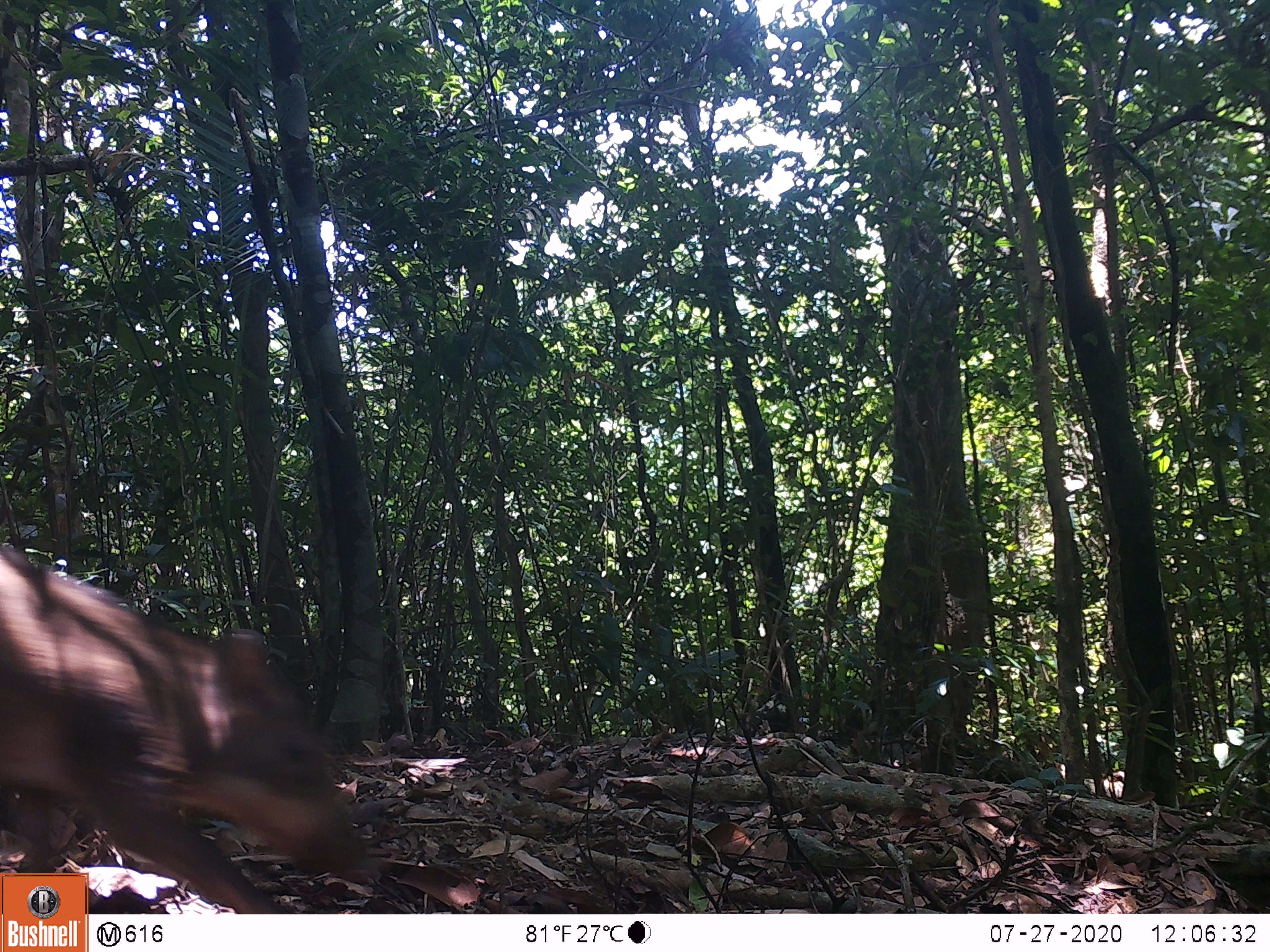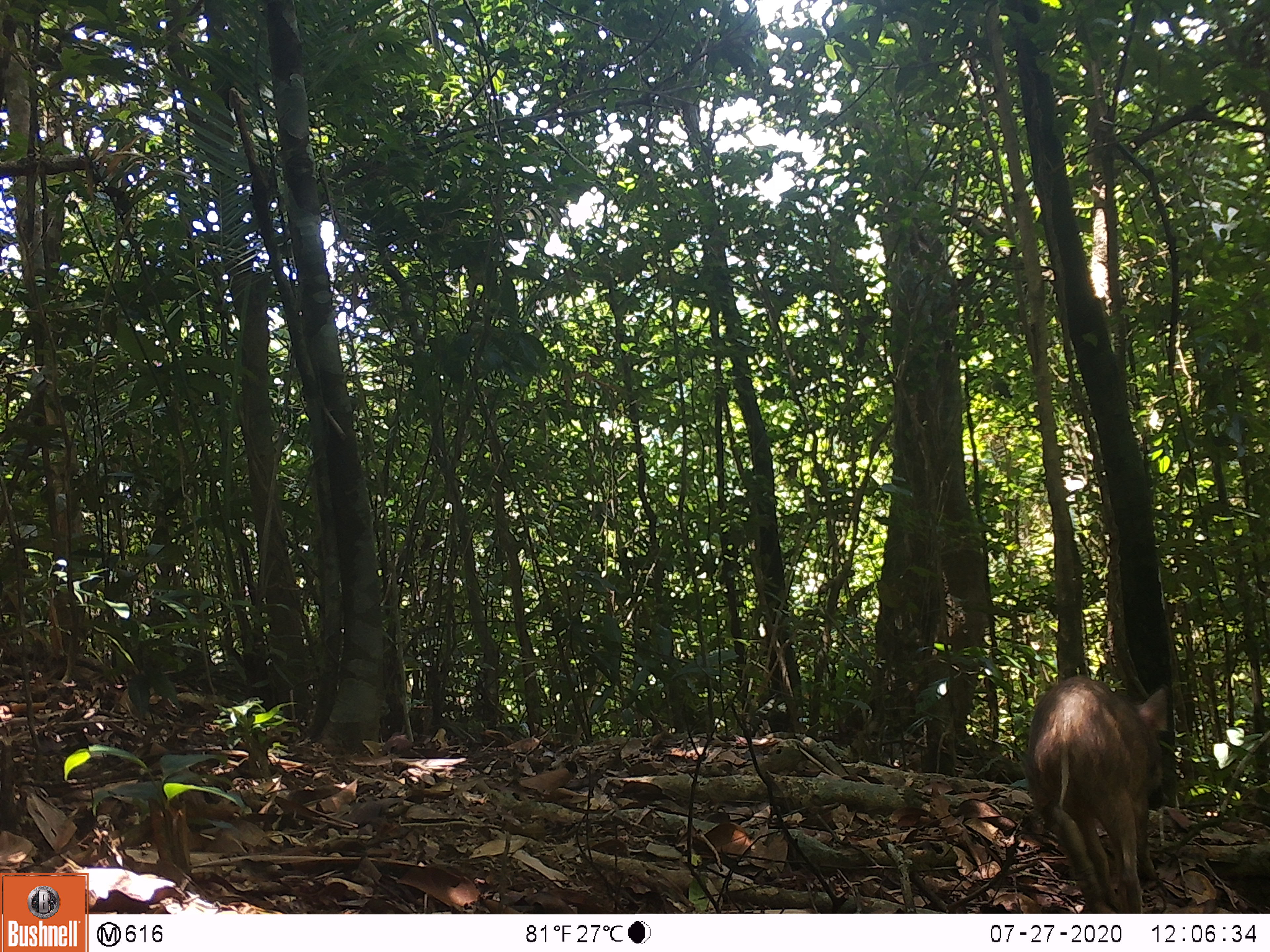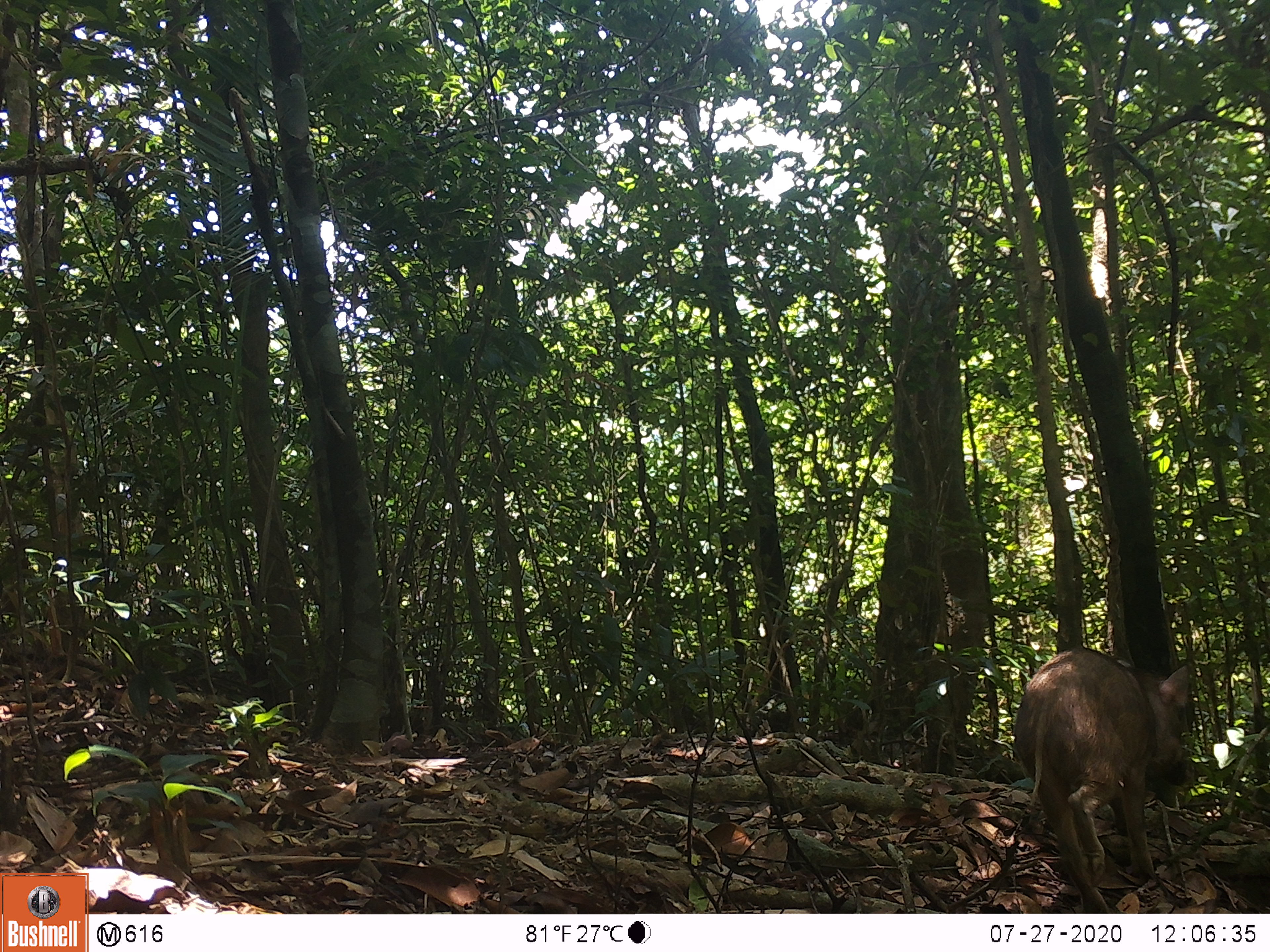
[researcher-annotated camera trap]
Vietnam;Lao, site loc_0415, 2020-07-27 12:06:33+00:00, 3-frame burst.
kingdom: Animalia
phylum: Chordata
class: Mammalia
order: Artiodactyla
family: Suidae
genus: Sus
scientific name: Sus scrofa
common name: eurasian wild pig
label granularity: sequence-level